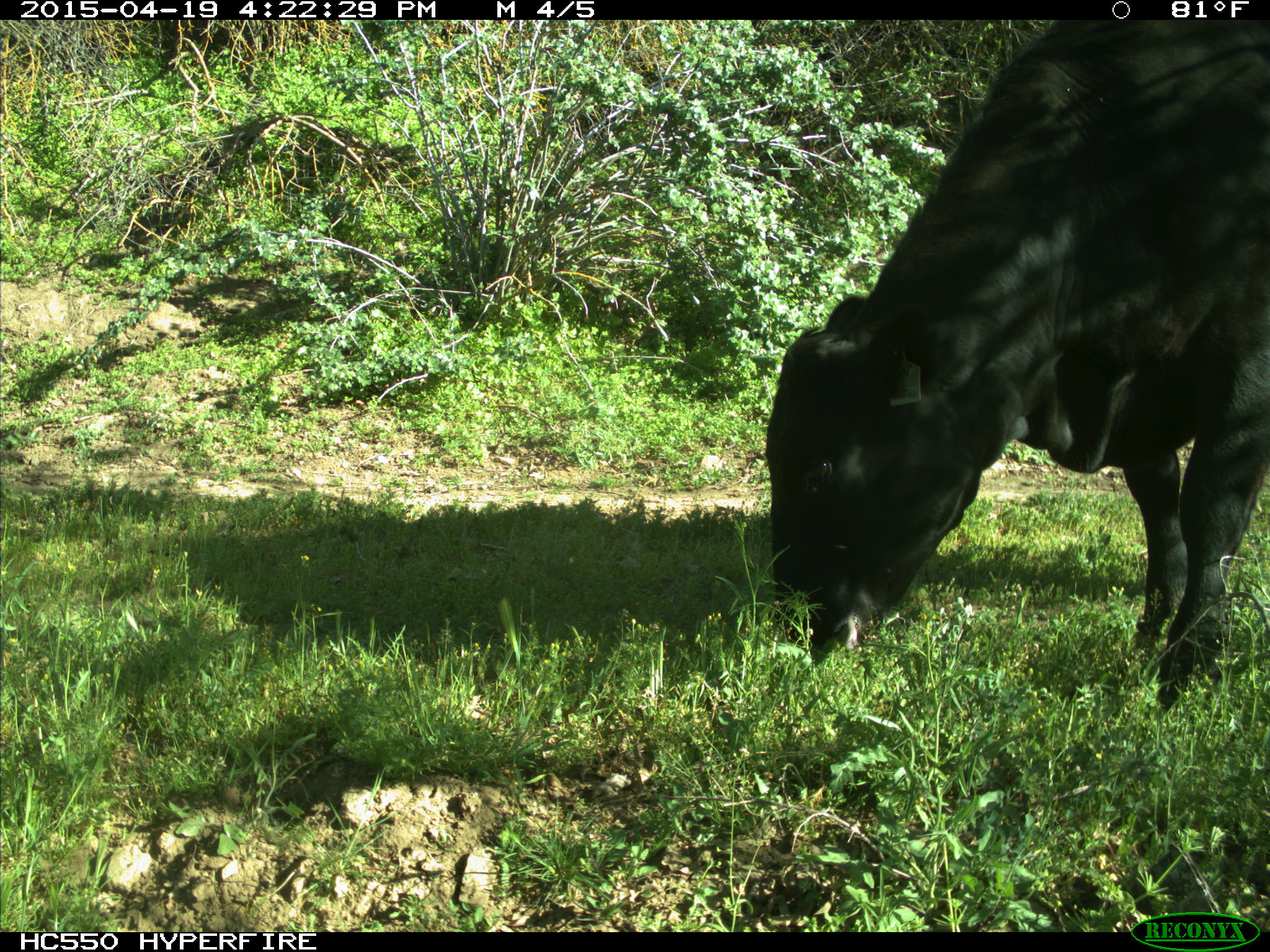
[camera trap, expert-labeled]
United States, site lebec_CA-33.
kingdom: Animalia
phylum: Chordata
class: Mammalia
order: Artiodactyla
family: Bovidae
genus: Bos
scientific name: Bos taurus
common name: domestic cow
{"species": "Bos taurus (domestic cow)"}